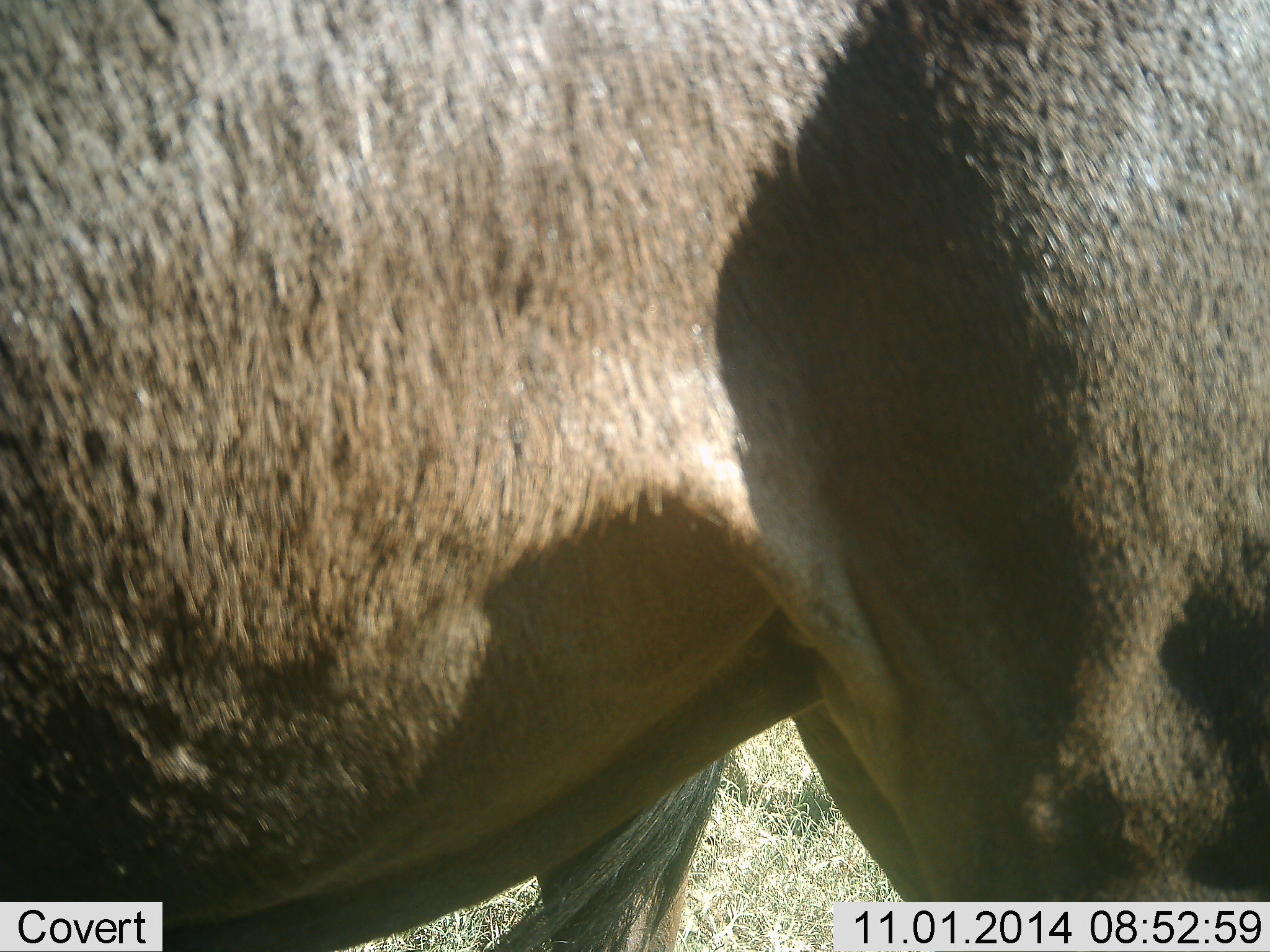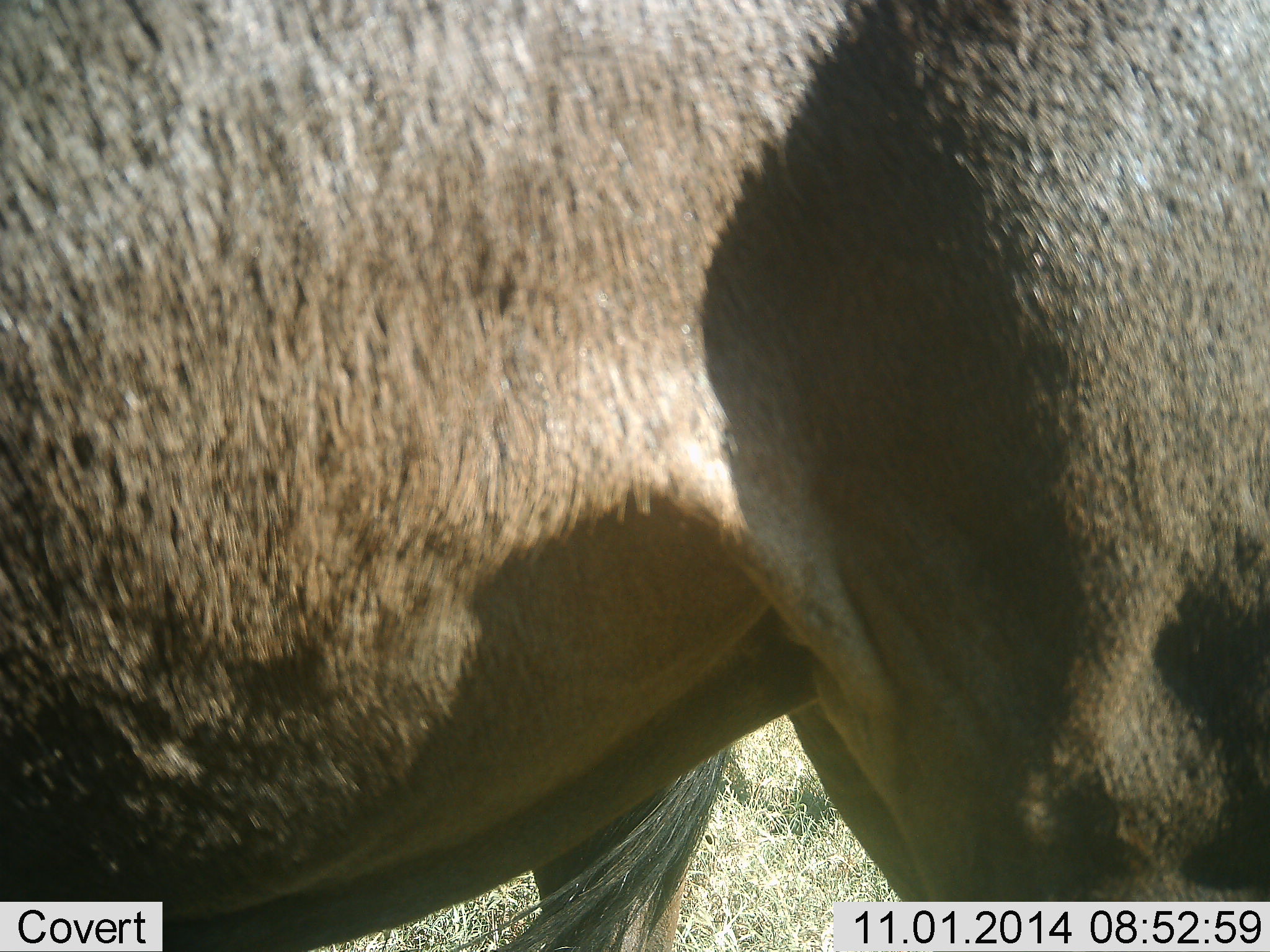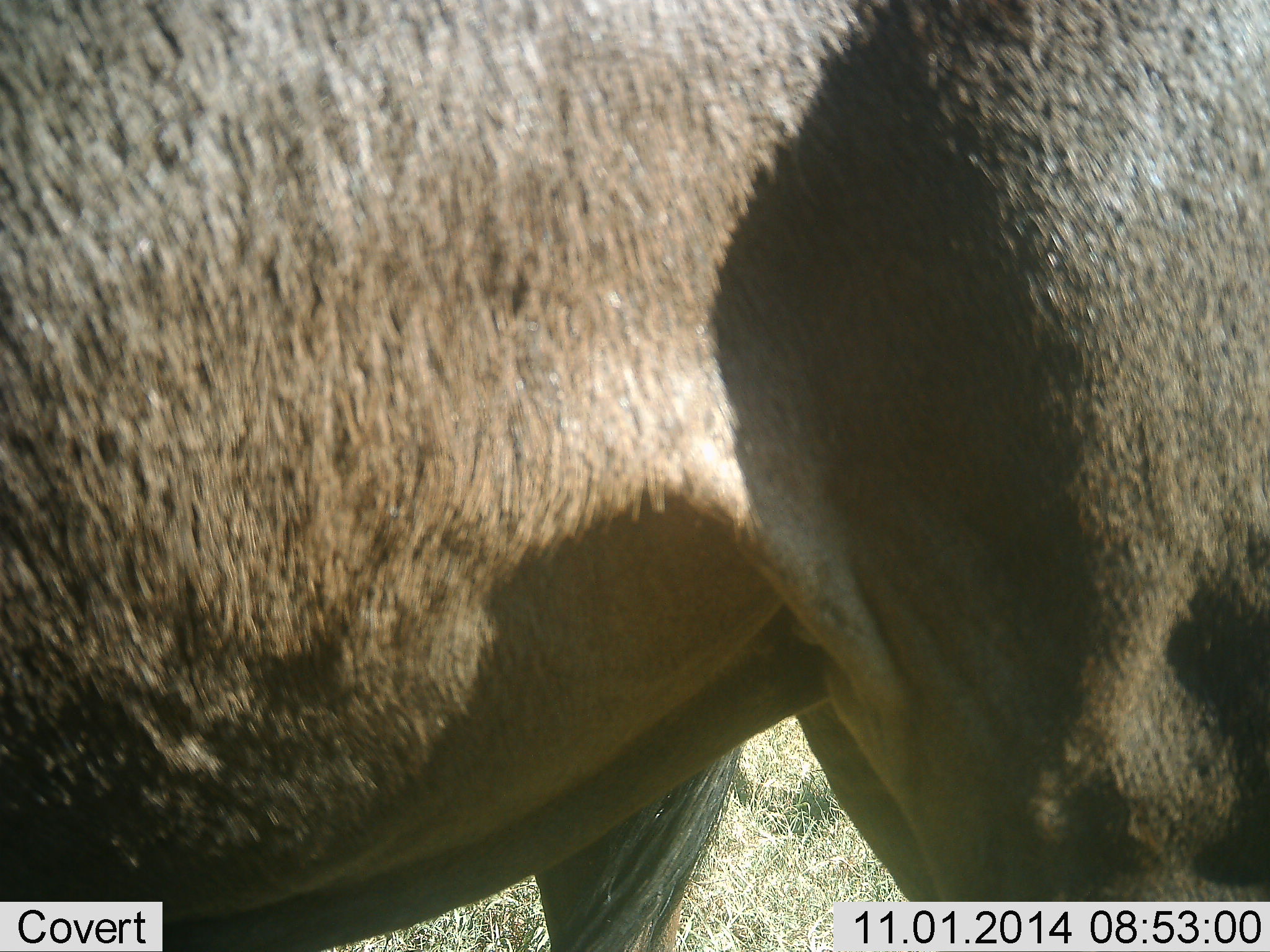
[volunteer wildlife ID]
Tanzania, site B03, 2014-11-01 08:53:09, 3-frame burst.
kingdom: Animalia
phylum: Chordata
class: Mammalia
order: Artiodactyla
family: Bovidae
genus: Connochaetes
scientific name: Connochaetes taurinus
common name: blue wildebeest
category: wildebeest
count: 2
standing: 100%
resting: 0%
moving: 0%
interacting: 0%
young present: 0%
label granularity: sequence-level